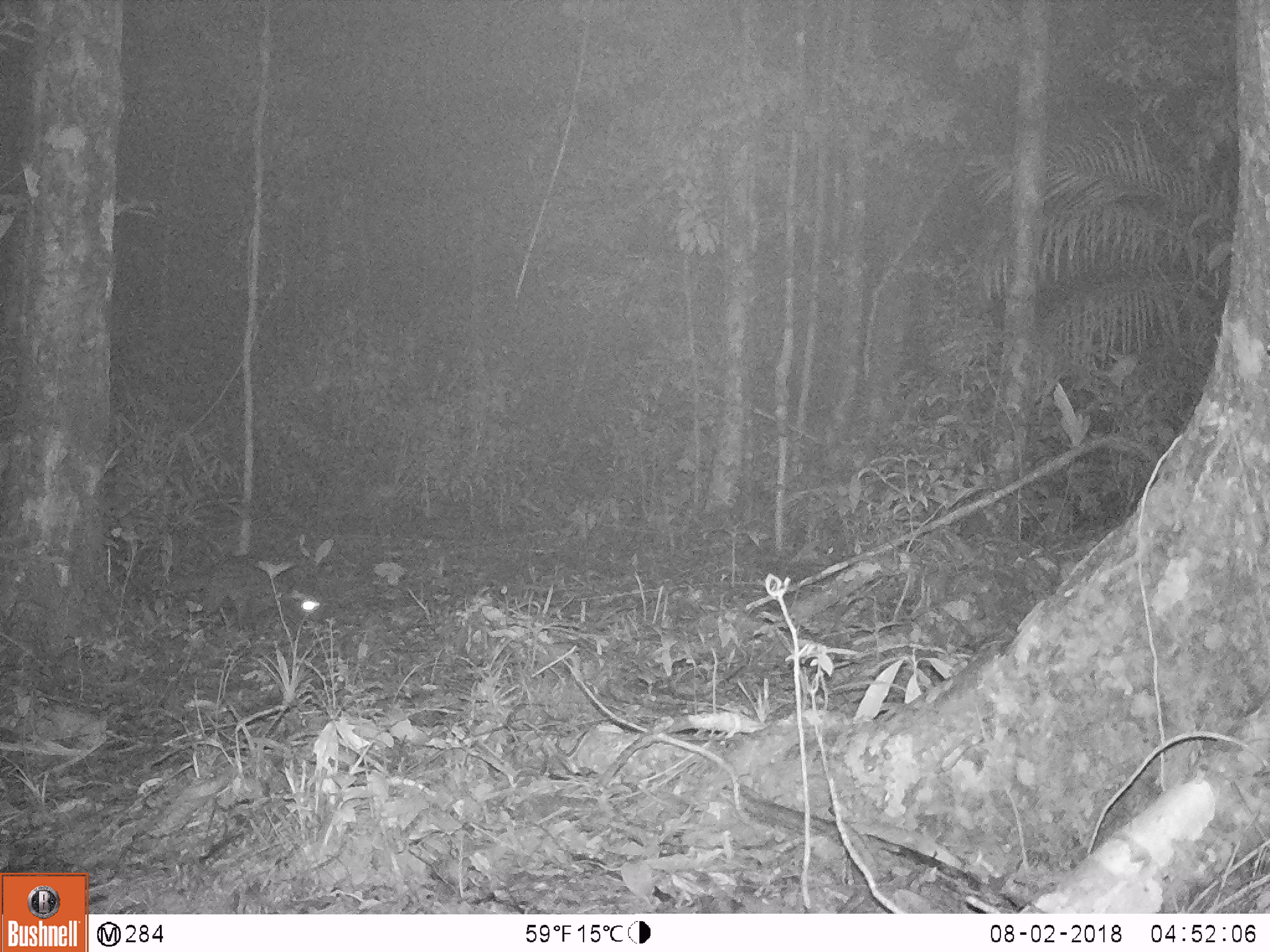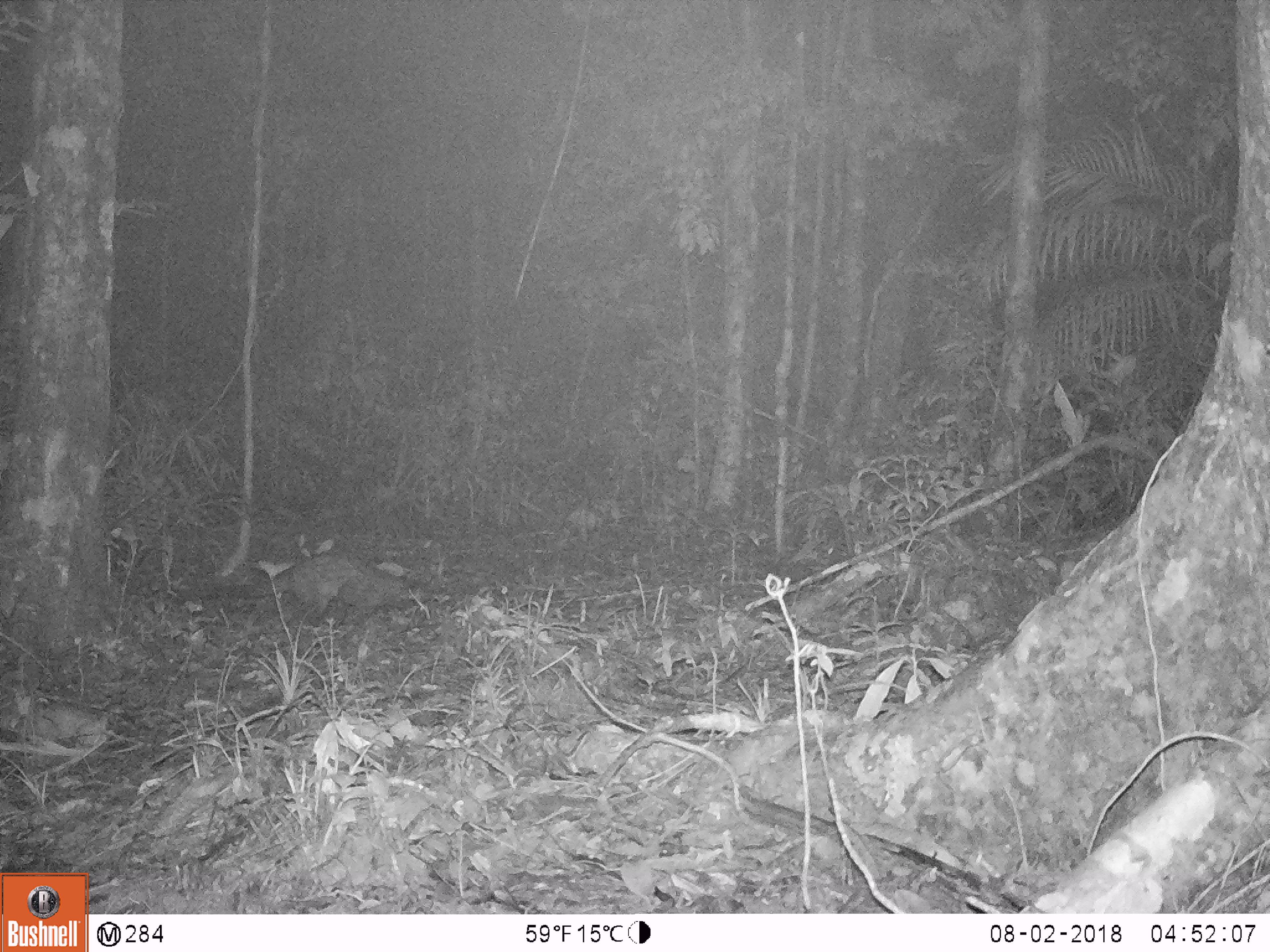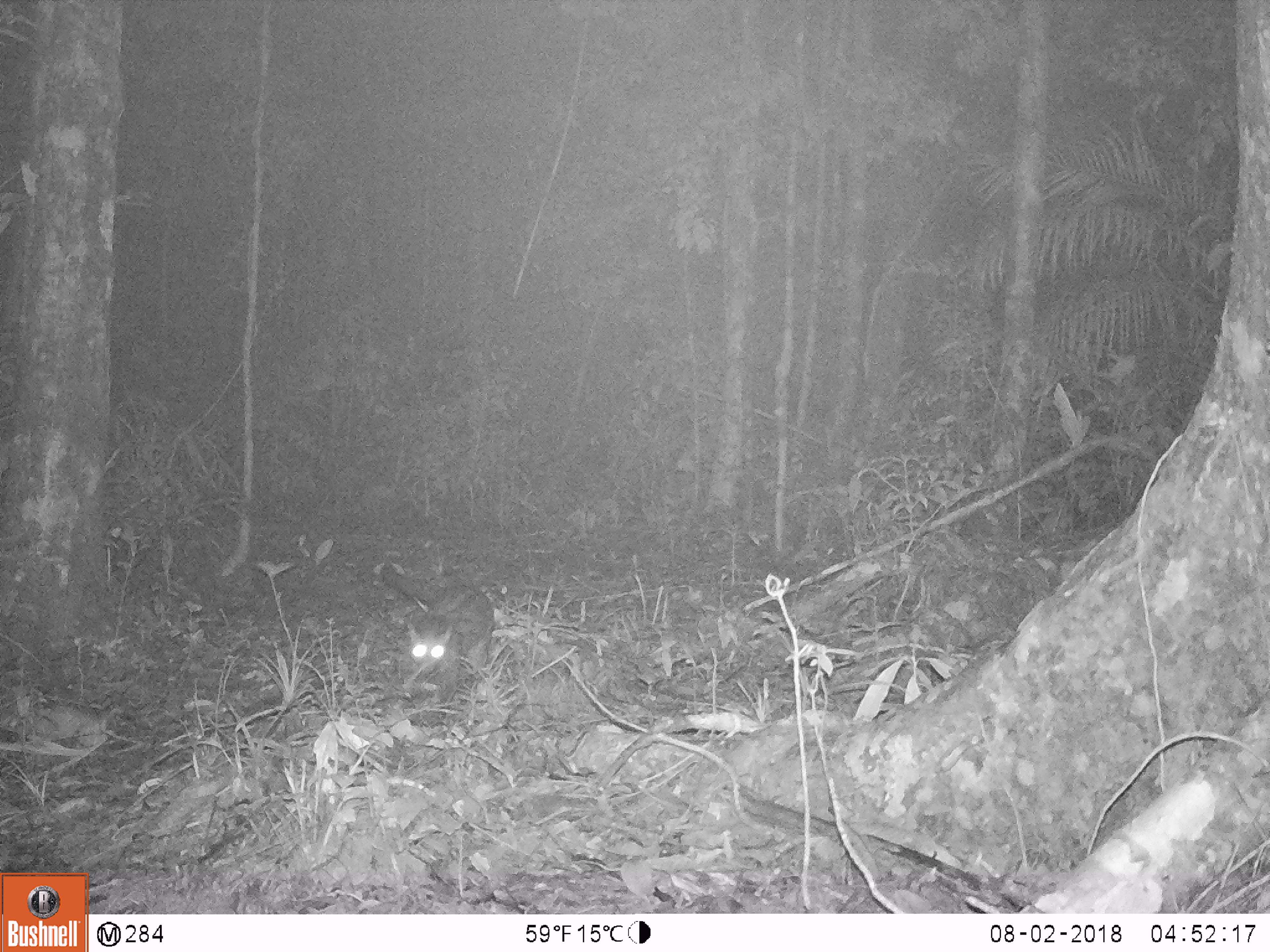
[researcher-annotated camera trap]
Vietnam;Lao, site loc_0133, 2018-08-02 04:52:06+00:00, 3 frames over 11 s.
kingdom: Animalia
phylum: Chordata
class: Mammalia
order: Carnivora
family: Viverridae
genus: Paradoxurus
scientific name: Paradoxurus hermaphroditus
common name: common palm civet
Common palm civet (Paradoxurus hermaphroditus). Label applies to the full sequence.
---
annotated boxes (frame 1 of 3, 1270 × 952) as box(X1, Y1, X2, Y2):
common palm civet: box(152, 551, 331, 637)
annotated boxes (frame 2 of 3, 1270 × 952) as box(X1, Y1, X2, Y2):
common palm civet: box(180, 551, 447, 640)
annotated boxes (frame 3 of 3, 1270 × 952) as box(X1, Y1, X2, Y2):
common palm civet: box(380, 561, 494, 690)